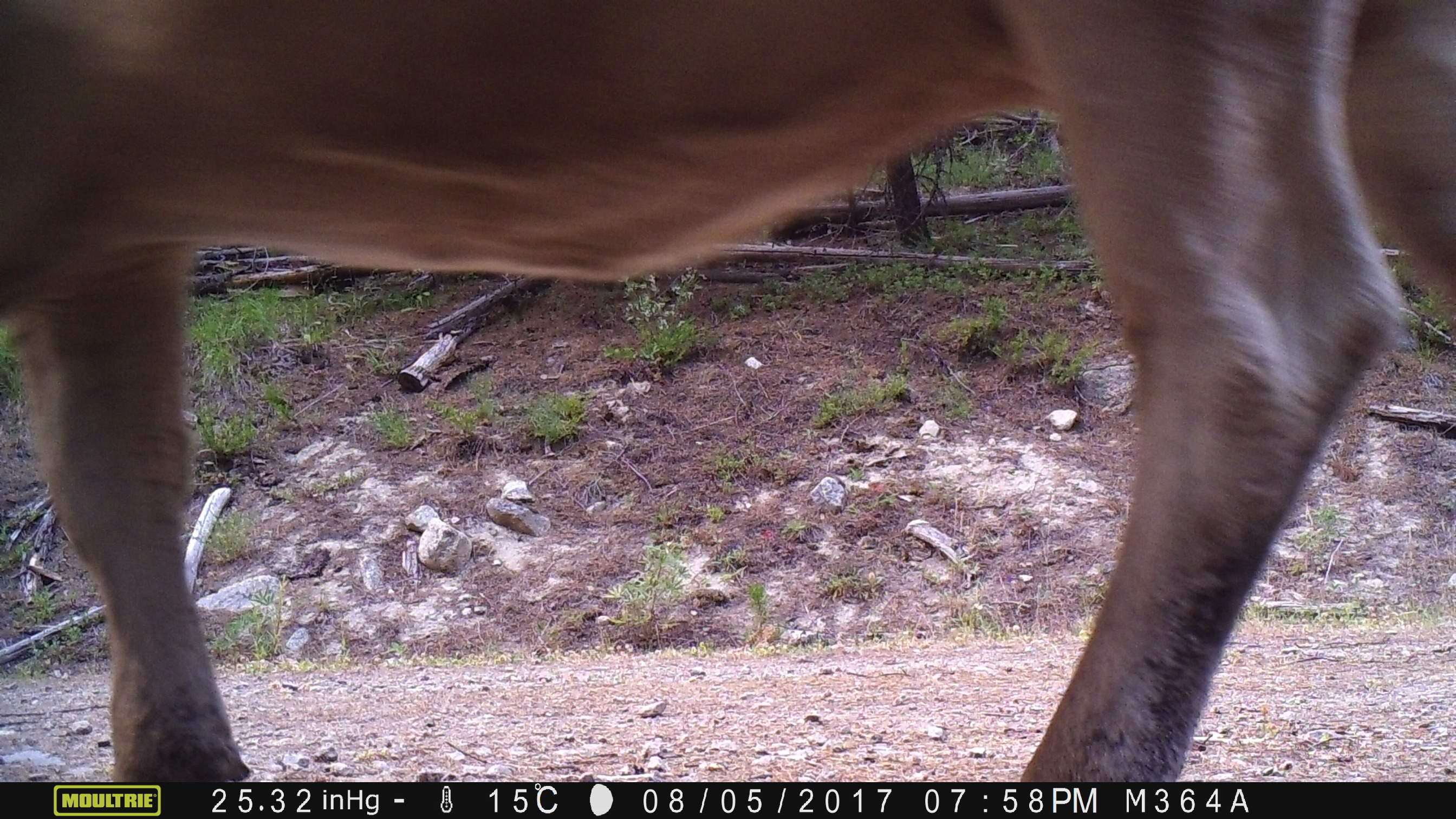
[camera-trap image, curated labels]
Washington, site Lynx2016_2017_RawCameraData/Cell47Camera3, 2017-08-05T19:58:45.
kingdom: Animalia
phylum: Chordata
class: Mammalia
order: Artiodactyla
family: Bovidae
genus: Bos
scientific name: Bos taurus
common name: domestic cattle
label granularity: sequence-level